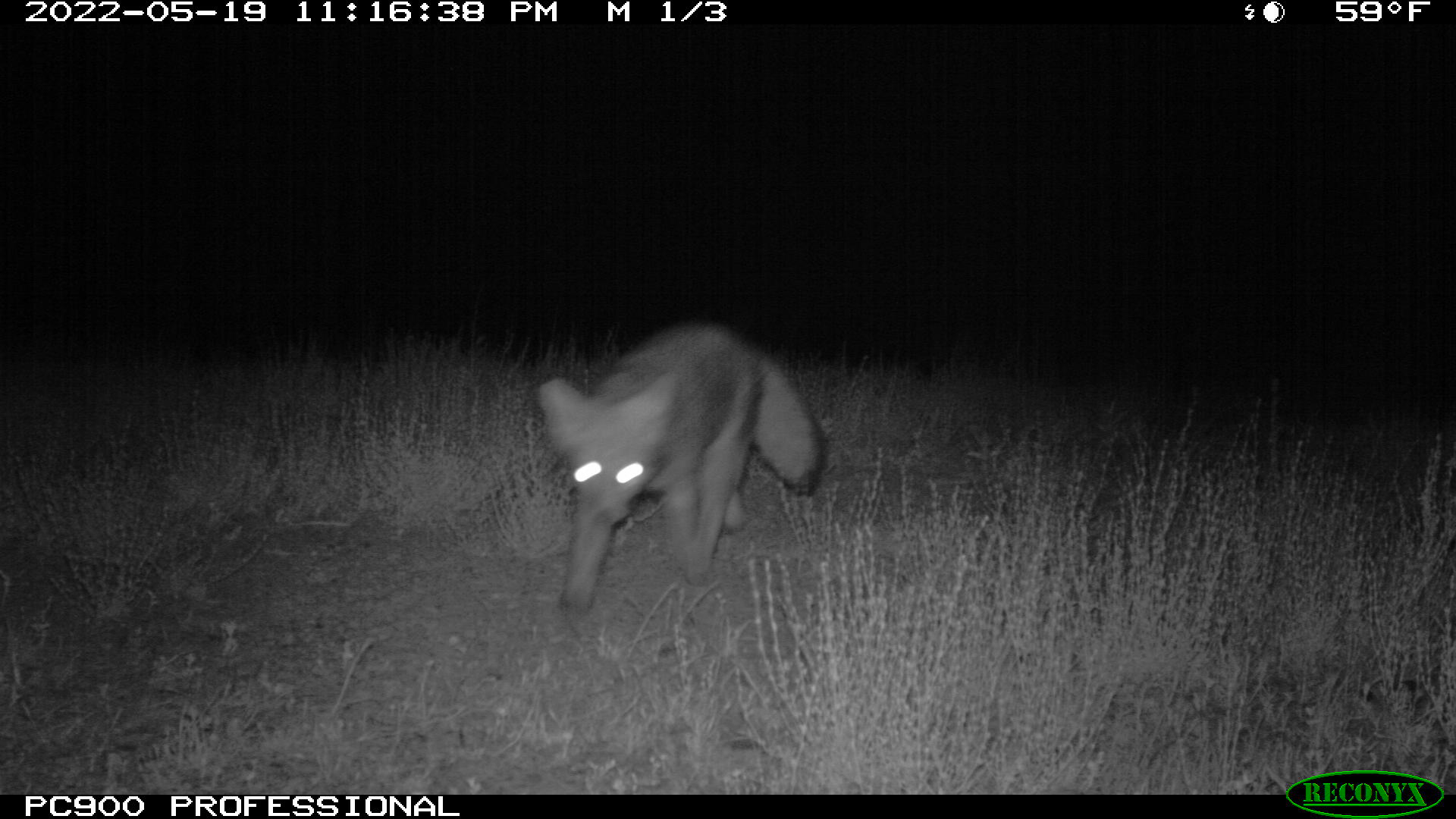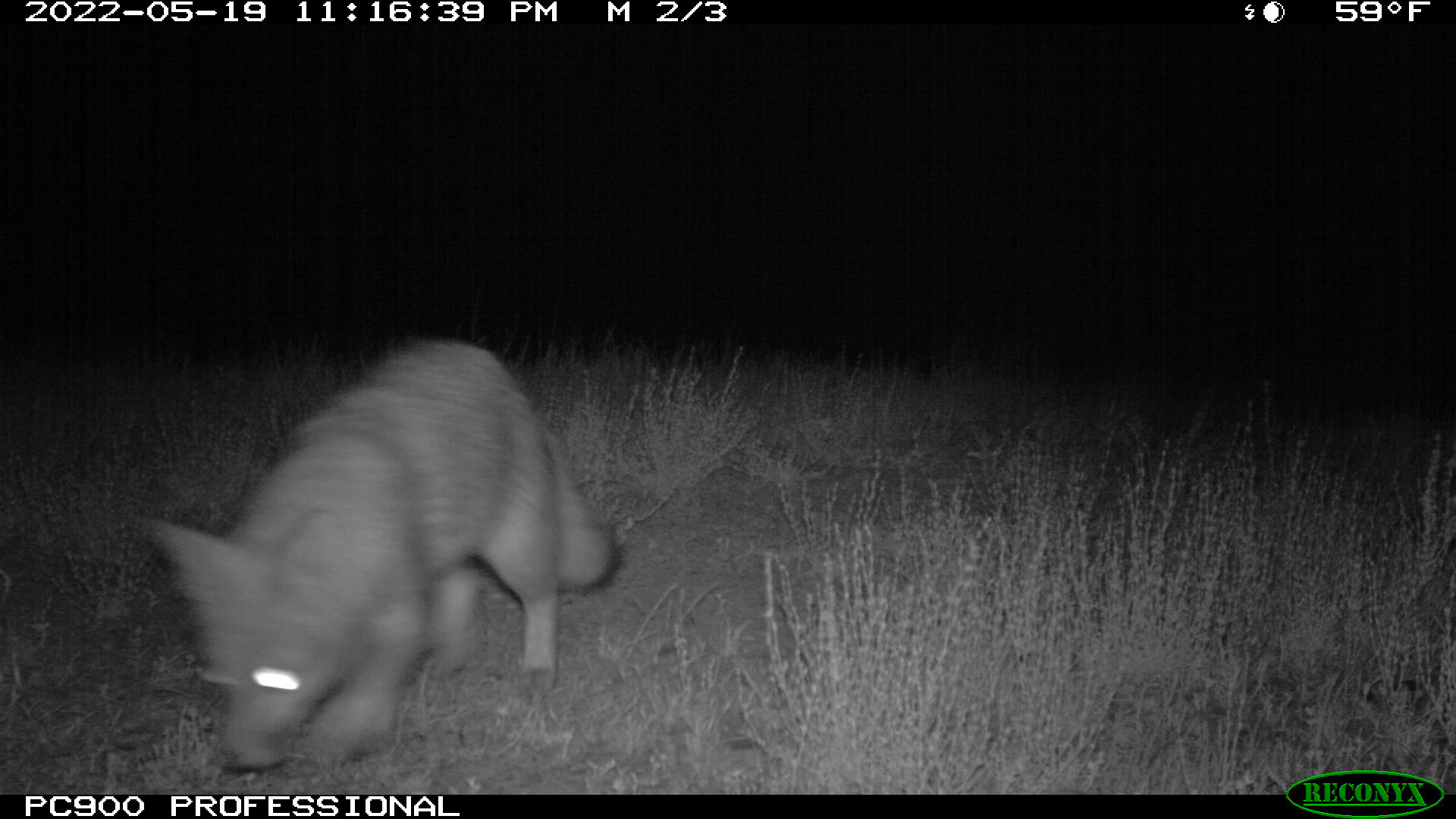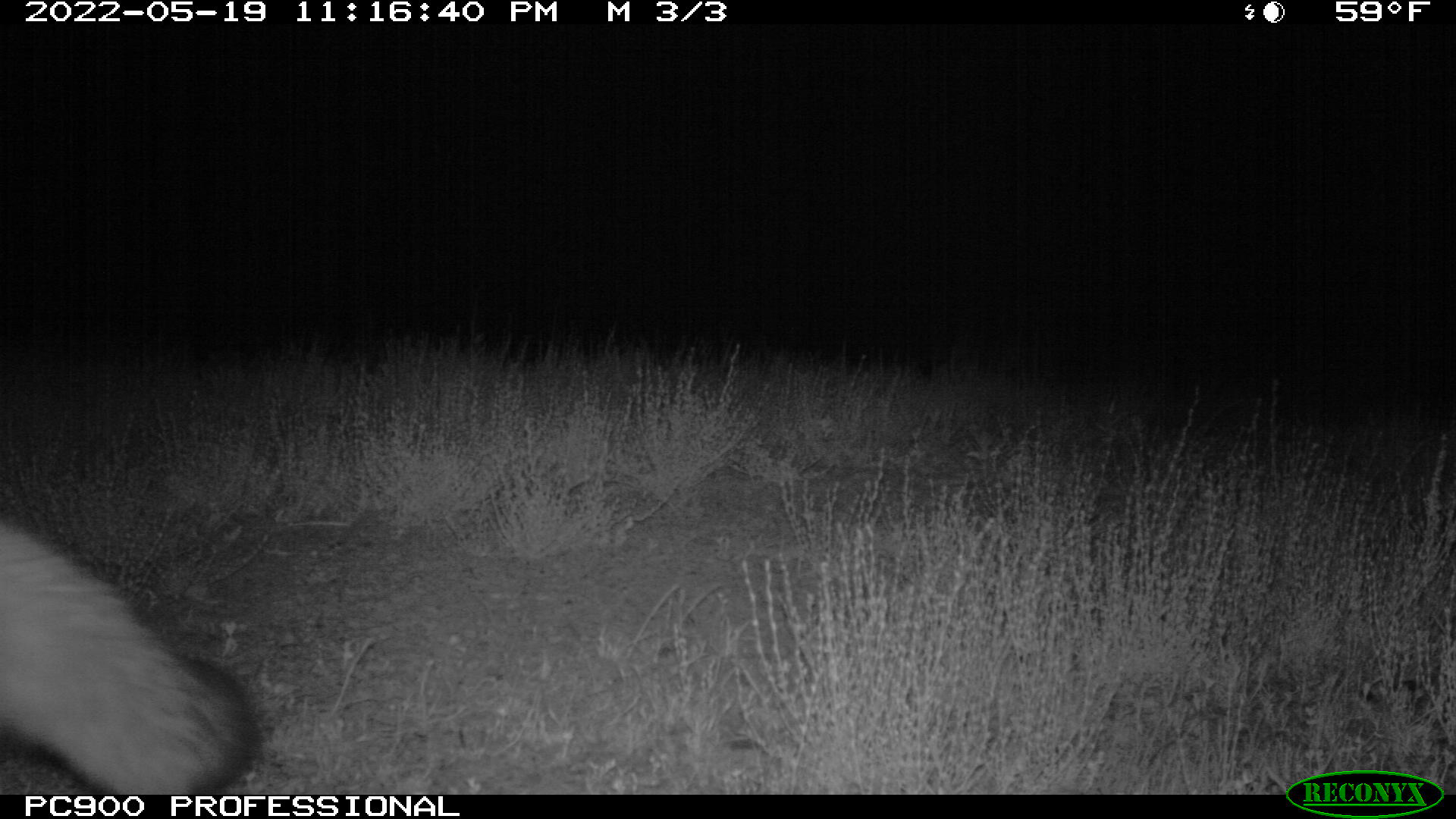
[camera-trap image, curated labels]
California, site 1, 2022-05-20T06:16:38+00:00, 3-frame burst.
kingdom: Animalia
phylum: Chordata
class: Mammalia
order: Carnivora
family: Canidae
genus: Urocyon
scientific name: Urocyon cinereoargenteus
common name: gray fox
Gray fox (Urocyon cinereoargenteus).